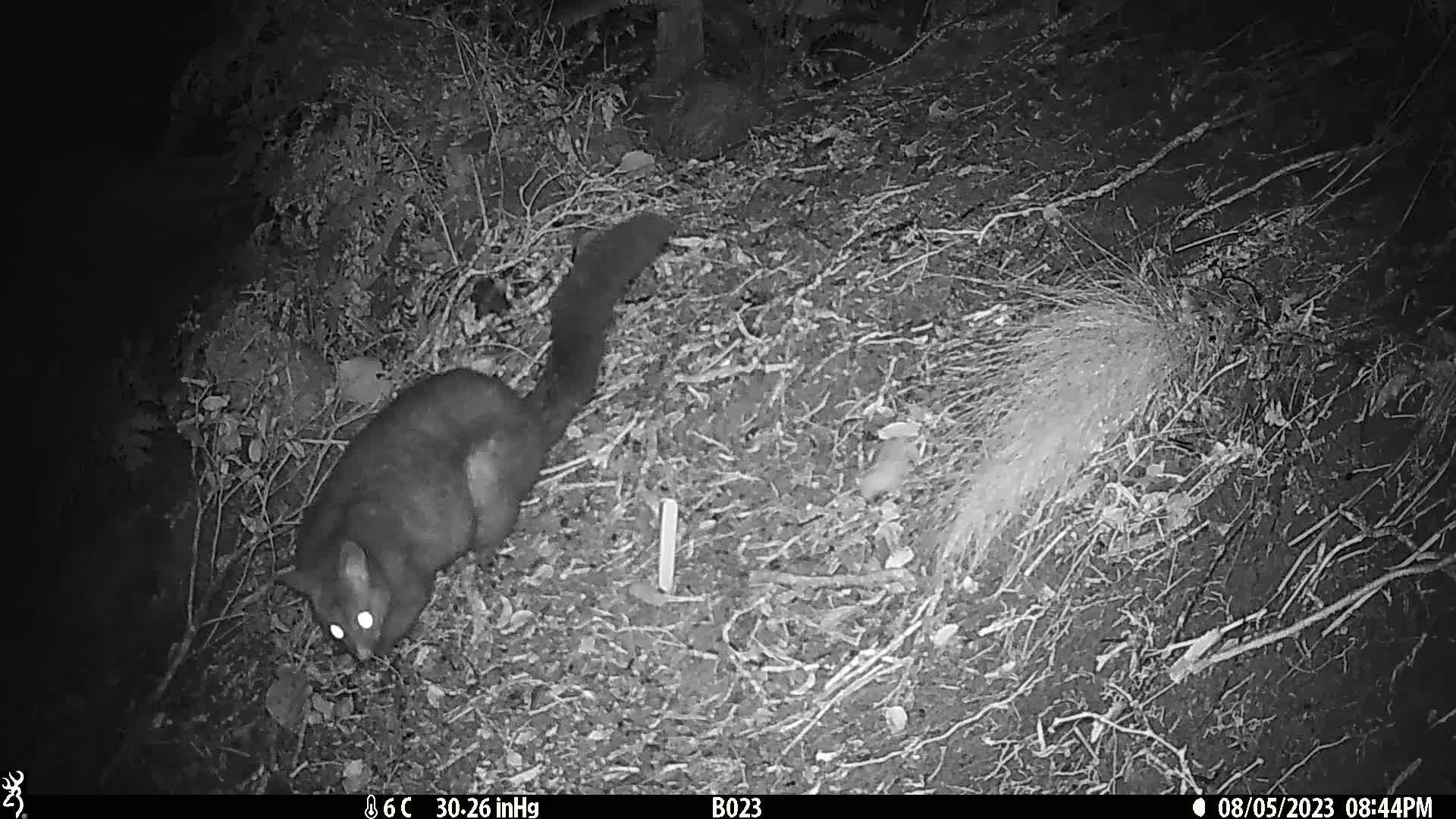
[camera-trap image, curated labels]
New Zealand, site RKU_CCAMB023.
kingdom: Animalia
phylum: Chordata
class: Mammalia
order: Diprotodontia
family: Phalangeridae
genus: Trichosurus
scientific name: Trichosurus vulpecula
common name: common brushtail possum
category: possum